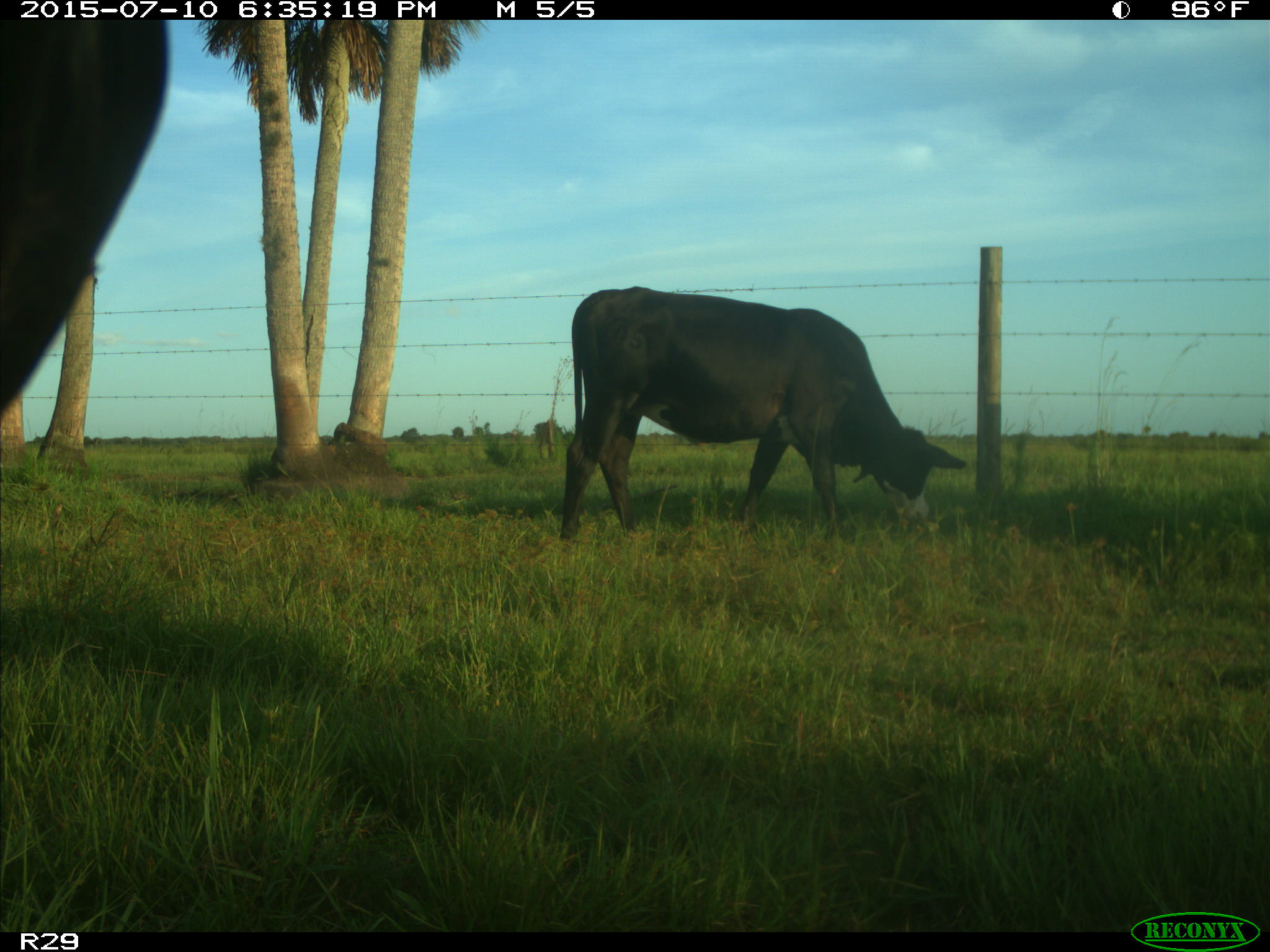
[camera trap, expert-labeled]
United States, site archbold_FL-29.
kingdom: Animalia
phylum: Chordata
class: Mammalia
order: Artiodactyla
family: Bovidae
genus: Bos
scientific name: Bos taurus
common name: domestic cow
Bos taurus (domestic cow).